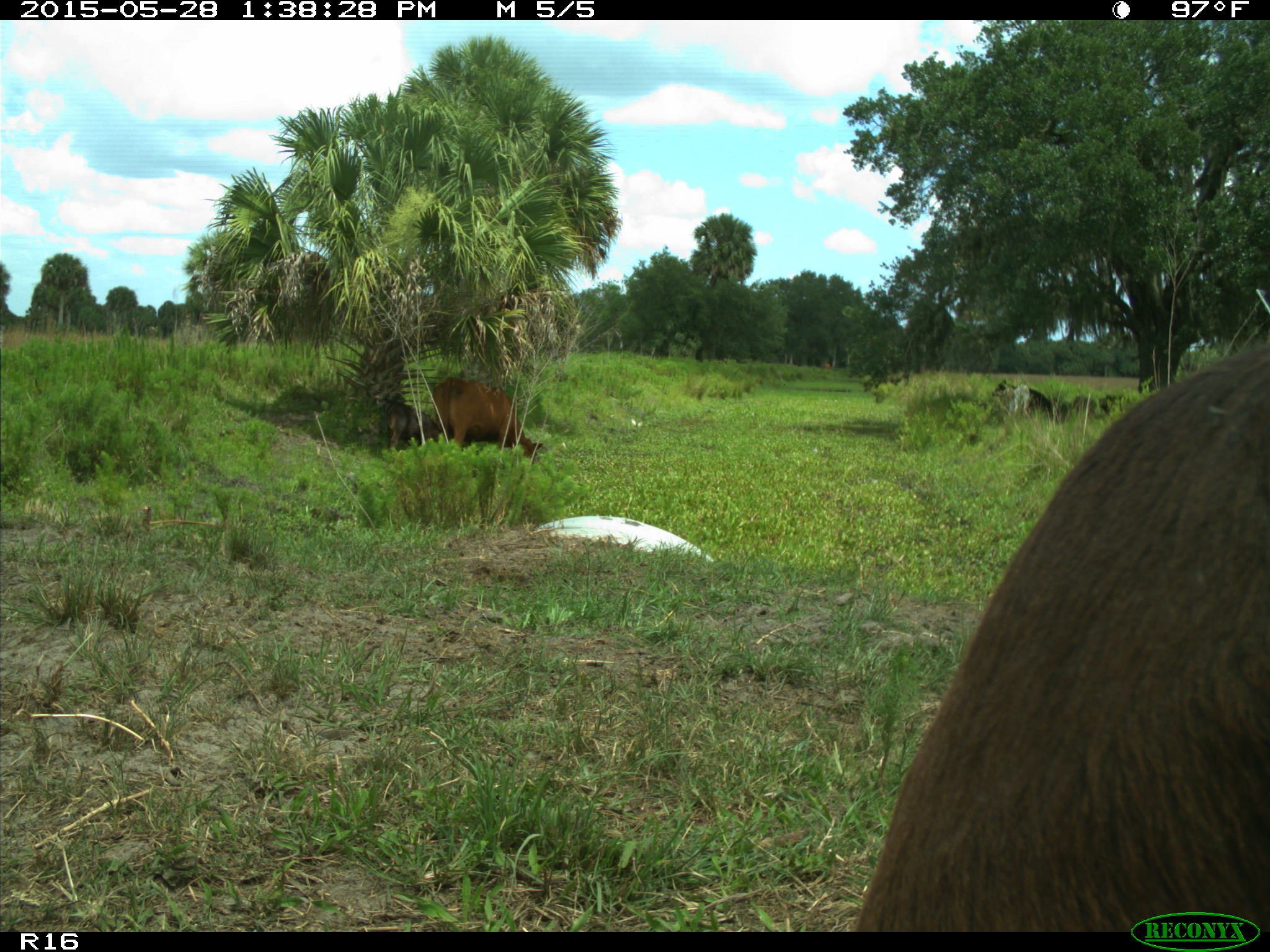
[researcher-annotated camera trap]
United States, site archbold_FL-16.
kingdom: Animalia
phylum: Chordata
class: Mammalia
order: Artiodactyla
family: Bovidae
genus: Bos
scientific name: Bos taurus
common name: domestic cow